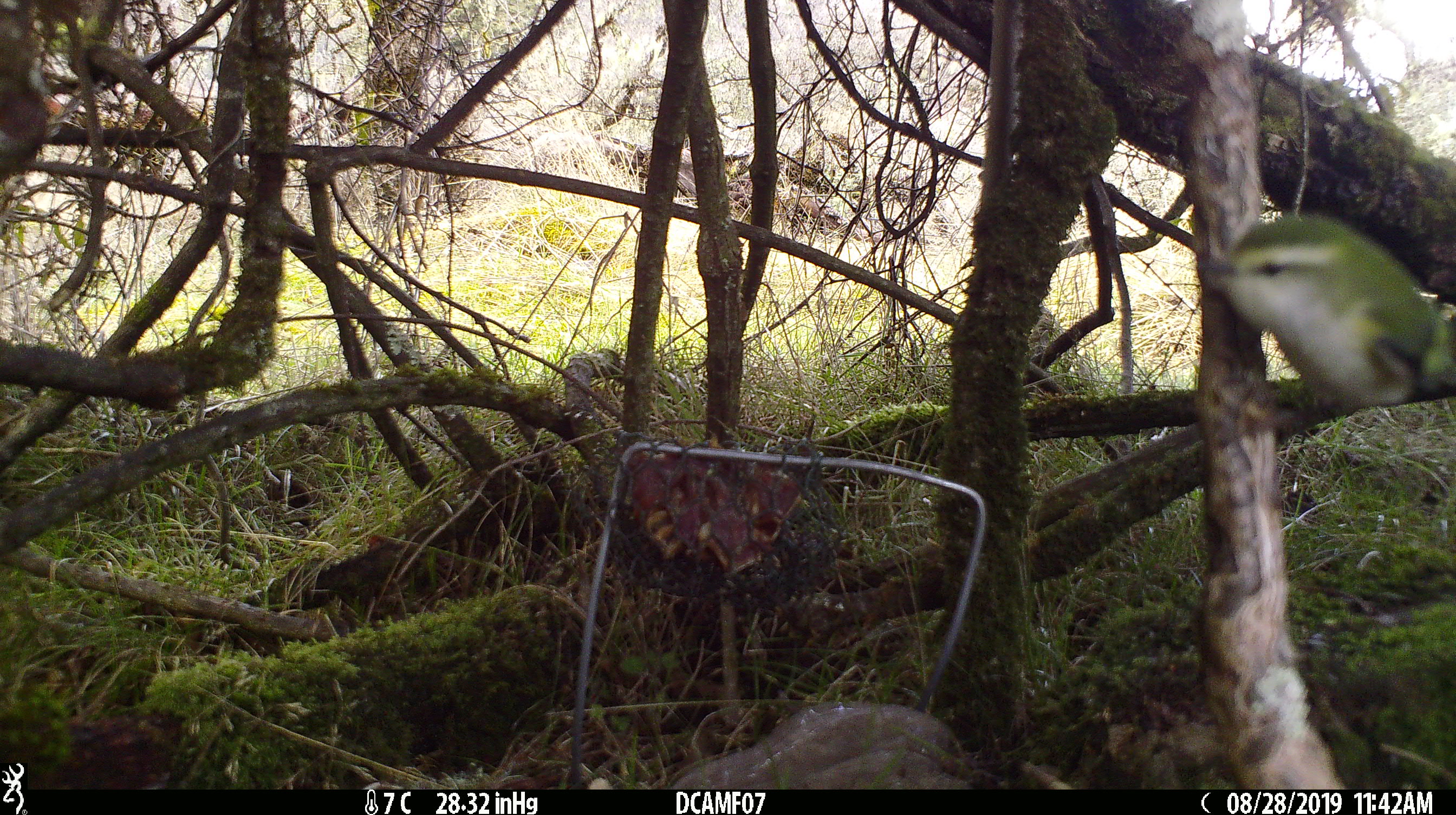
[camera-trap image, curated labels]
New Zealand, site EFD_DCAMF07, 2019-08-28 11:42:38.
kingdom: Animalia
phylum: Chordata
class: Aves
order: Passeriformes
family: Acanthisittidae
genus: Acanthisitta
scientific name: Acanthisitta chloris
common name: rifleman